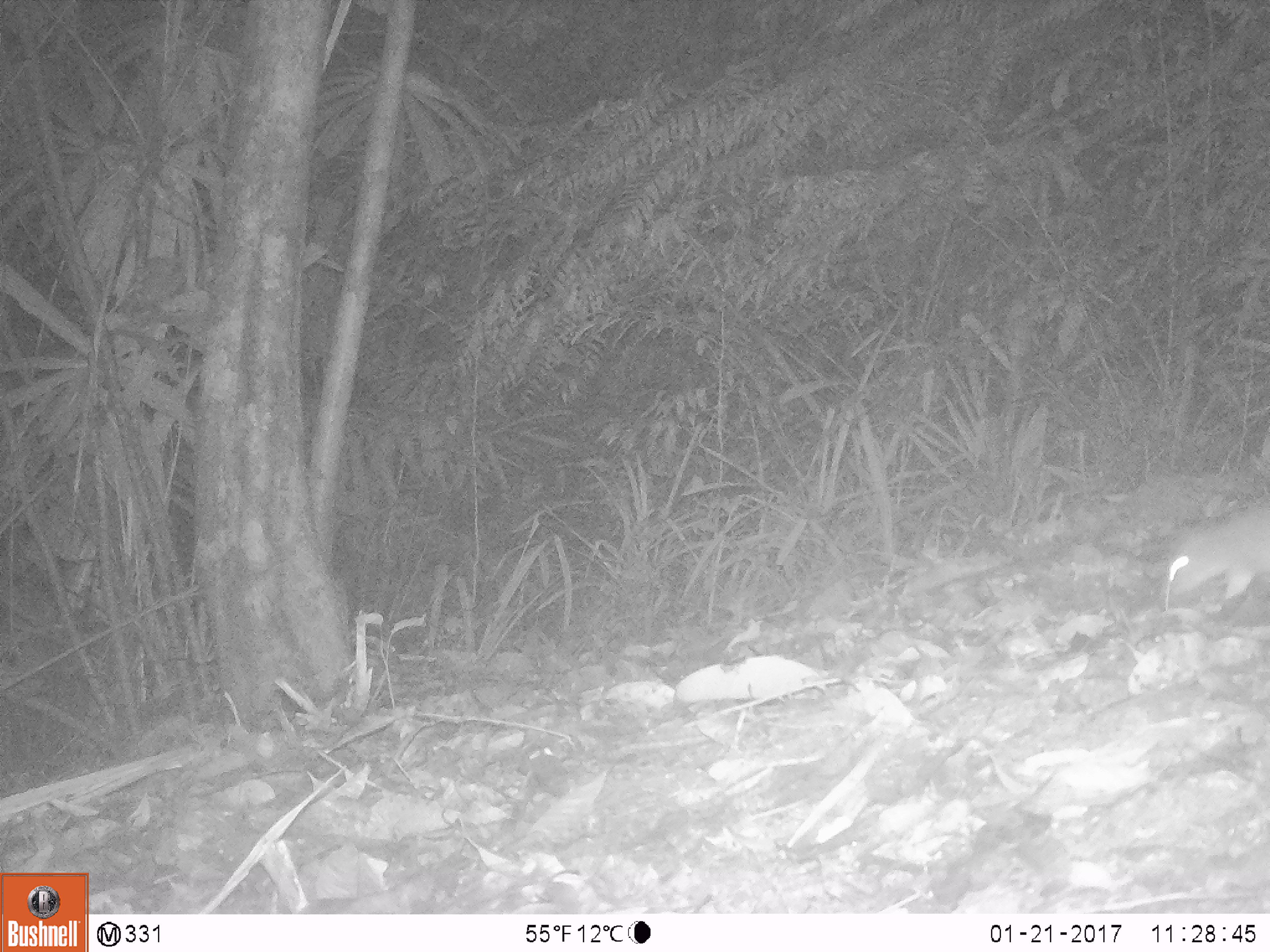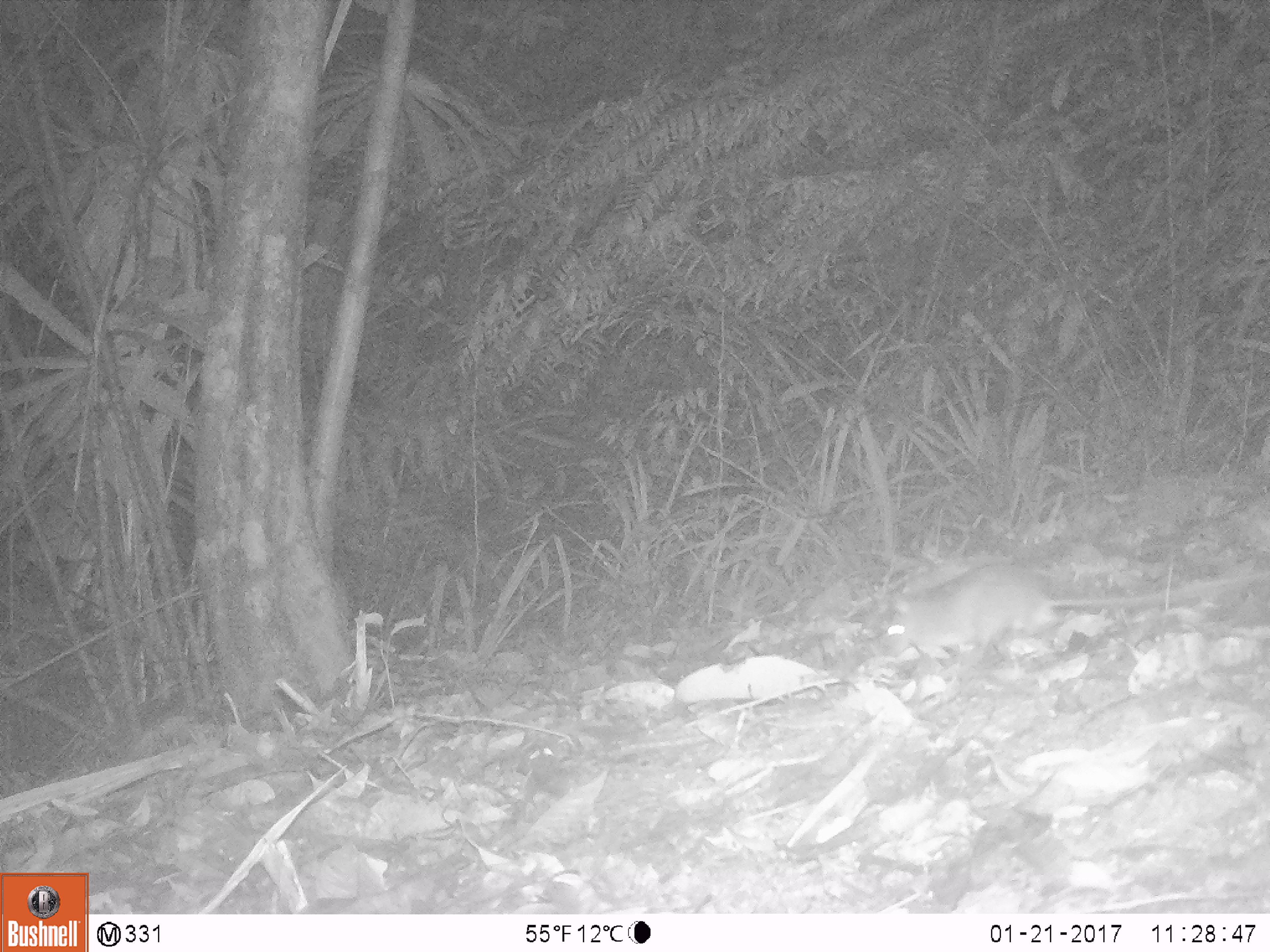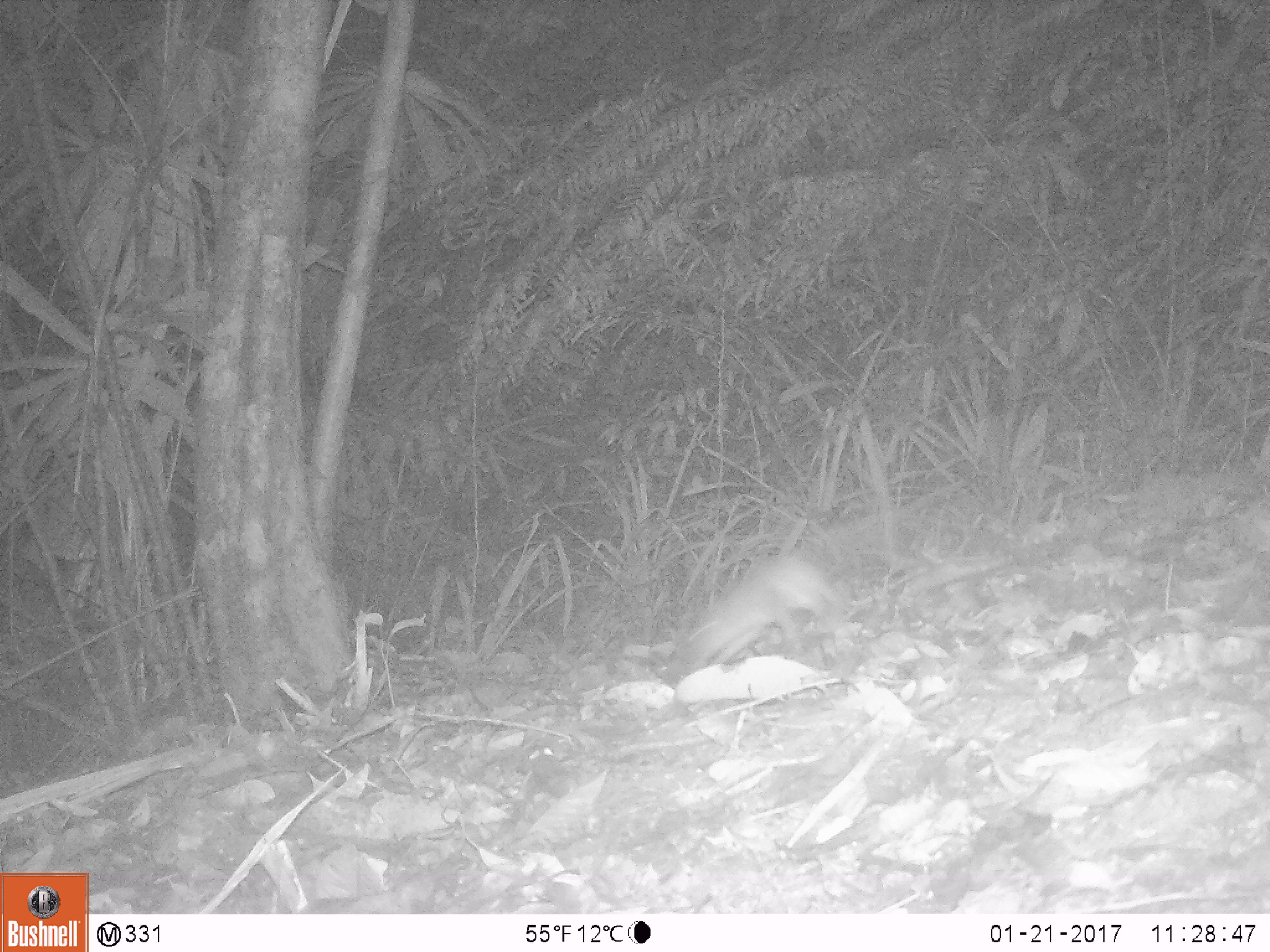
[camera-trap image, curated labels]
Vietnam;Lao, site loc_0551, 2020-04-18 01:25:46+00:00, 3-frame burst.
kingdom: Animalia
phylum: Chordata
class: Mammalia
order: Rodentia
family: Muridae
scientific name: Muridae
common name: old-world mice and rats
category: unidentified murid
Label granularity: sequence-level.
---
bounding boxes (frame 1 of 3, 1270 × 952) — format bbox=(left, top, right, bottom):
unidentified murid: bbox=(1160, 487, 1270, 614)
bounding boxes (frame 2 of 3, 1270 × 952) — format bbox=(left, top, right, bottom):
unidentified murid: bbox=(875, 561, 1270, 670)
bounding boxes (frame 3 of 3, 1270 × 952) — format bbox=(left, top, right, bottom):
unidentified murid: bbox=(652, 553, 852, 685)